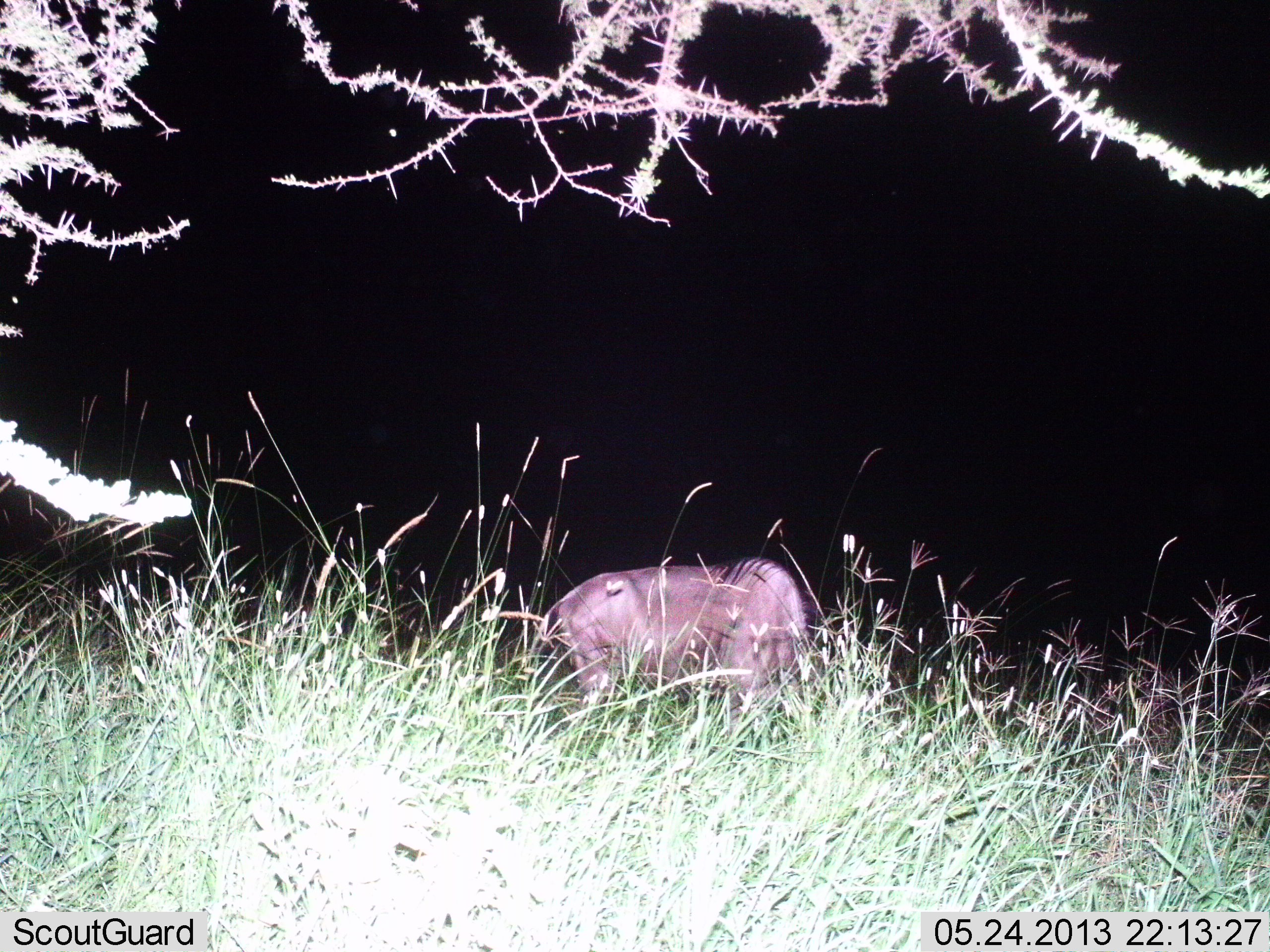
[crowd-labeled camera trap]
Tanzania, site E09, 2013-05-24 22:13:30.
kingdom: Animalia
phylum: Chordata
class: Mammalia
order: Artiodactyla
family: Bovidae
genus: Connochaetes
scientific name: Connochaetes taurinus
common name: blue wildebeest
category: wildebeest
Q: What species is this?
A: Wildebeest (blue wildebeest) (Connochaetes taurinus).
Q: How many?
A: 1.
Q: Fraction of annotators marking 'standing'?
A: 80%.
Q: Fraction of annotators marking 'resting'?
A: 0%.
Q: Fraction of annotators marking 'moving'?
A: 0%.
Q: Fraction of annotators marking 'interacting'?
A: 0%.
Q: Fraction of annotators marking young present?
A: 0%.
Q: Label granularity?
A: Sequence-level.